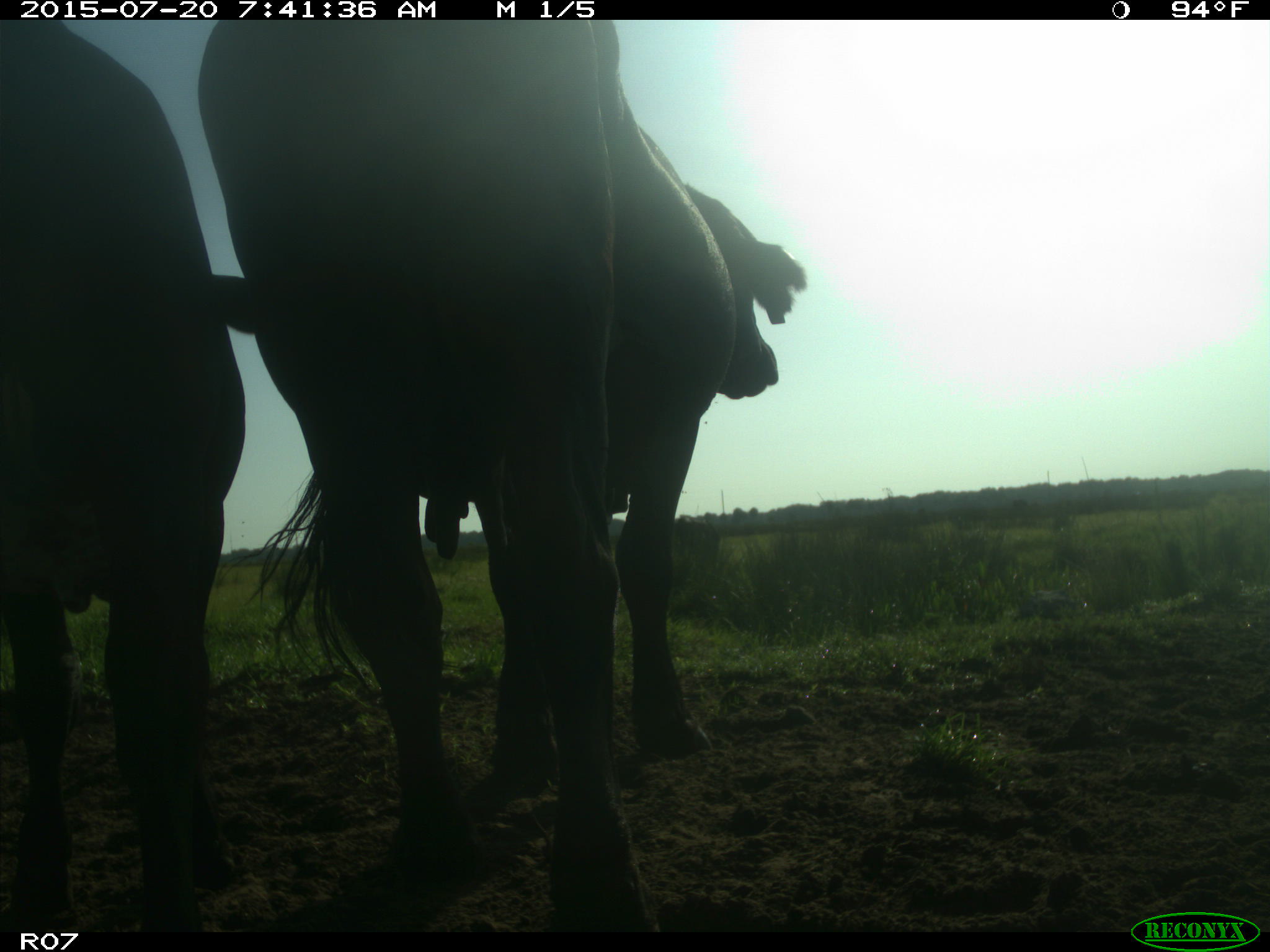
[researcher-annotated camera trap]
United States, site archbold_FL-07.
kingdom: Animalia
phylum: Chordata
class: Mammalia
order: Artiodactyla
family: Bovidae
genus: Bos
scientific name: Bos taurus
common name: domestic cow